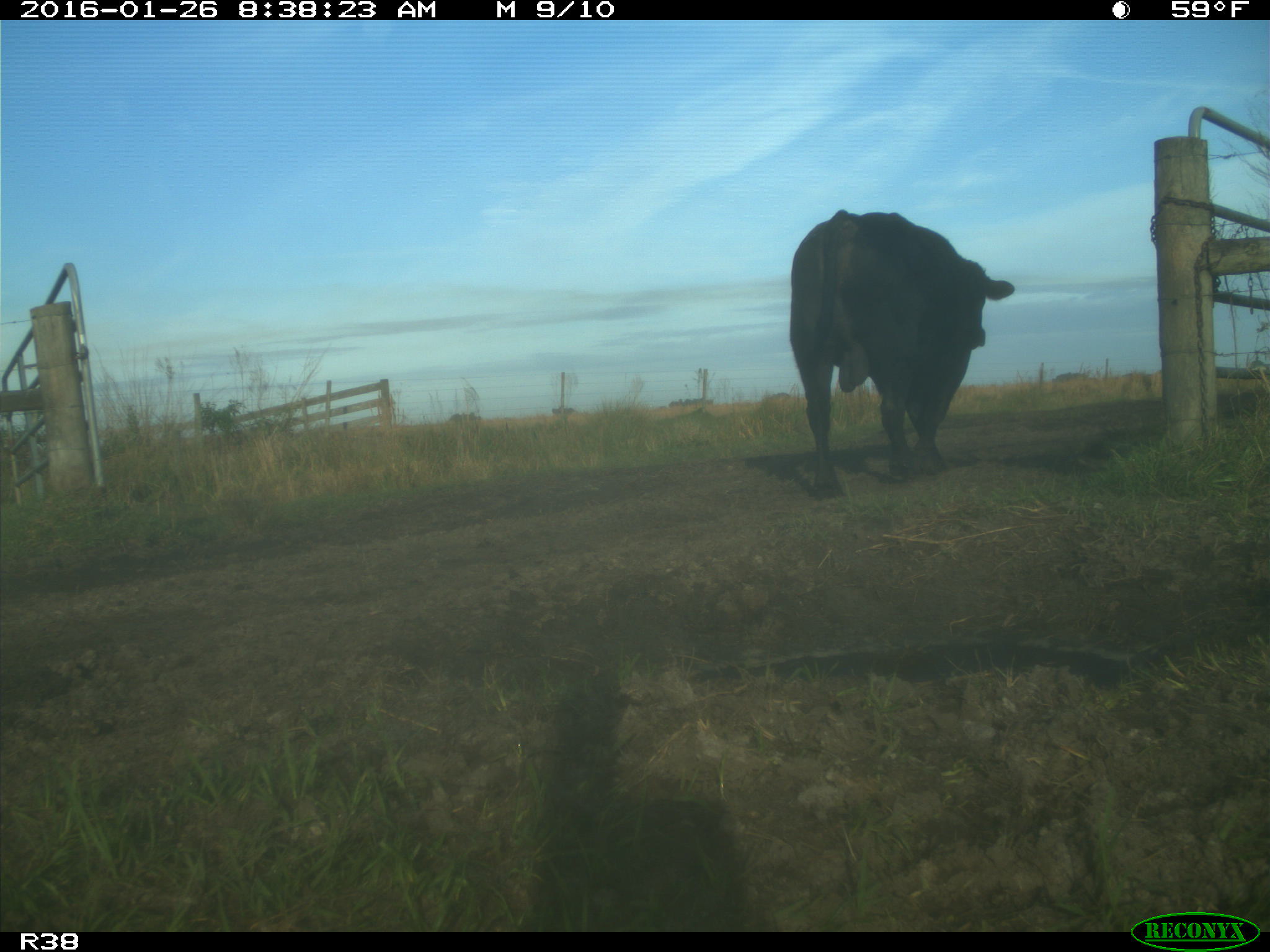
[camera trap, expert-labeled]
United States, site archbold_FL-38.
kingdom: Animalia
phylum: Chordata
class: Mammalia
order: Artiodactyla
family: Bovidae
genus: Bos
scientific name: Bos taurus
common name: domestic cow